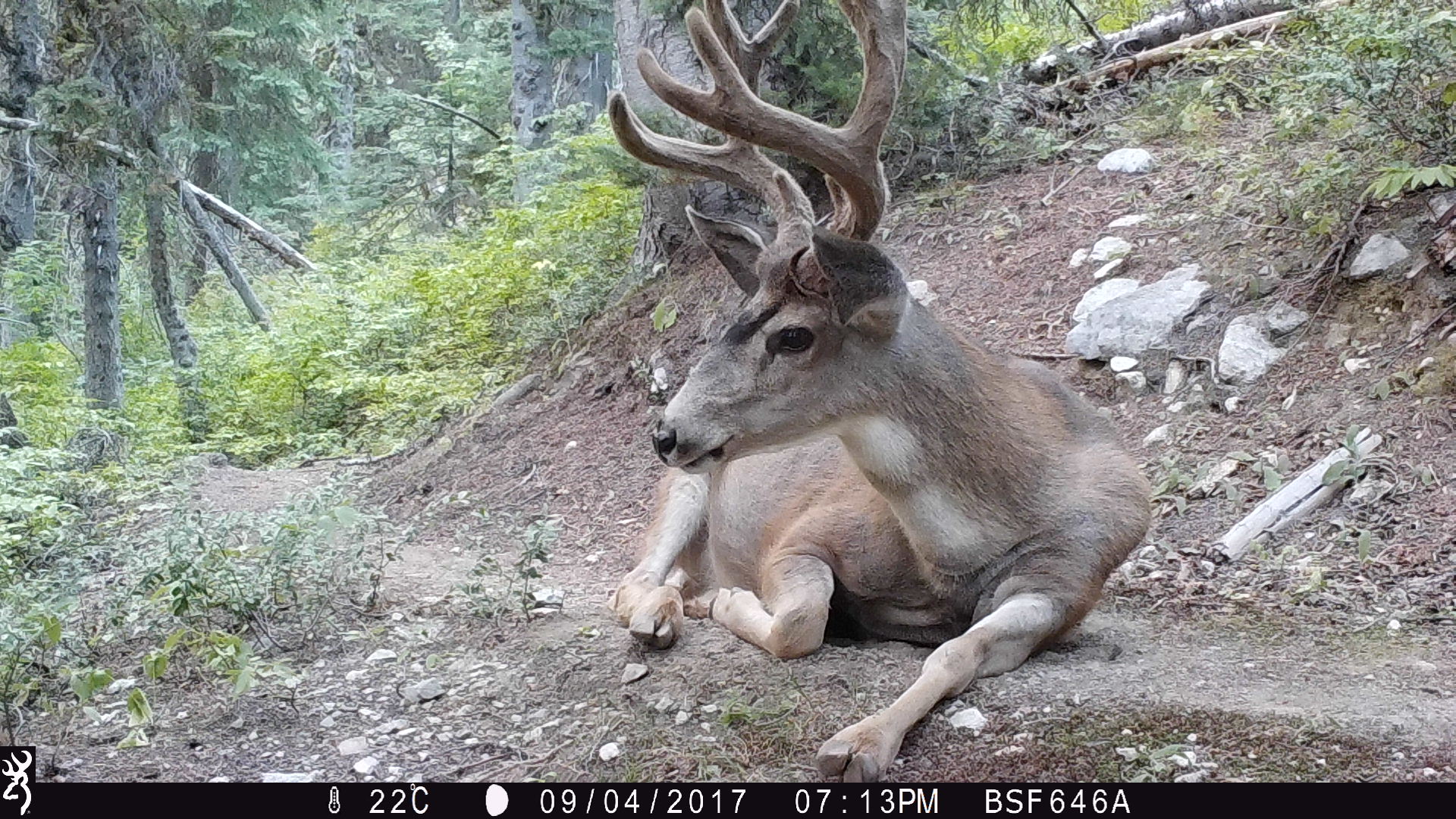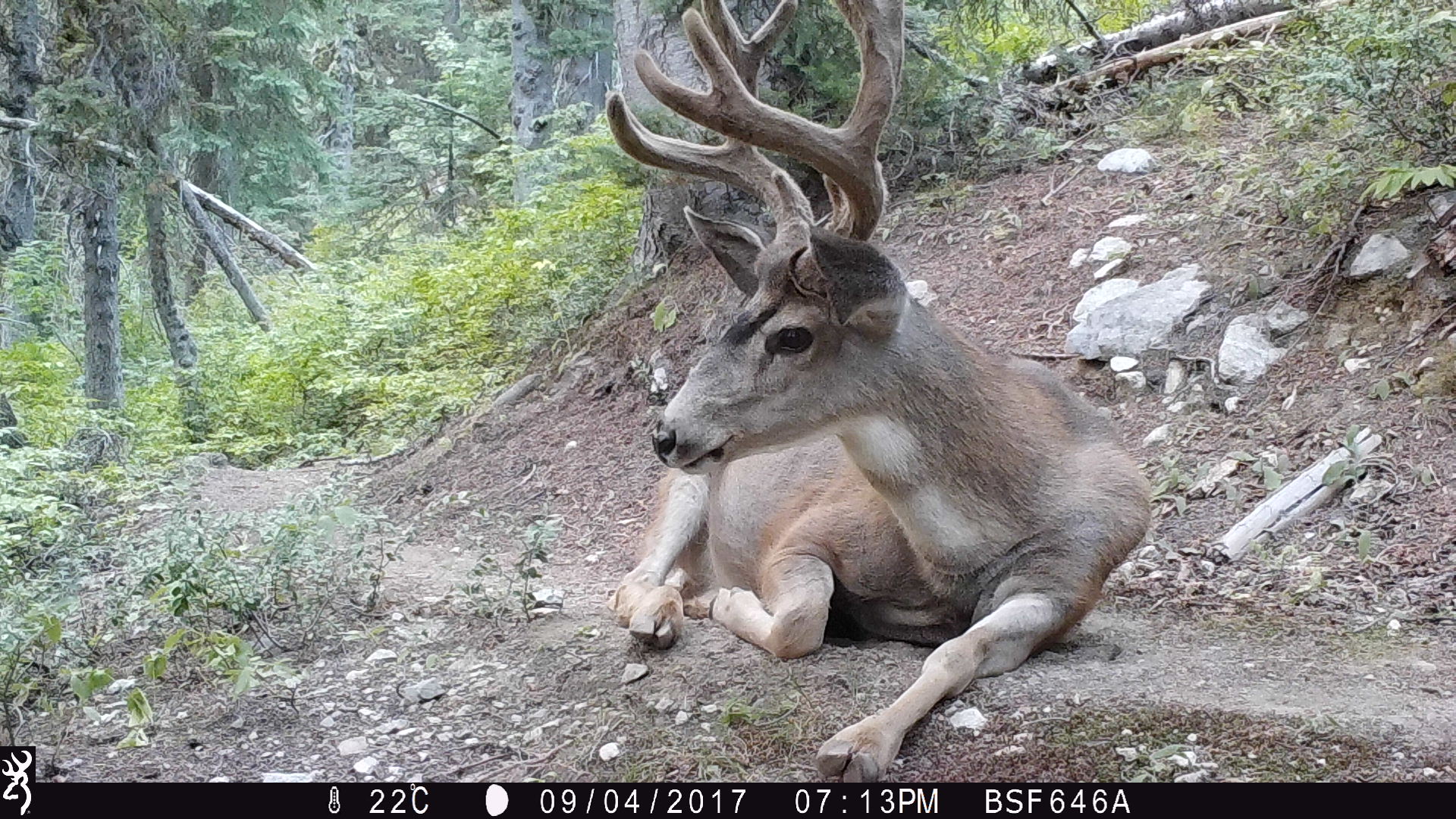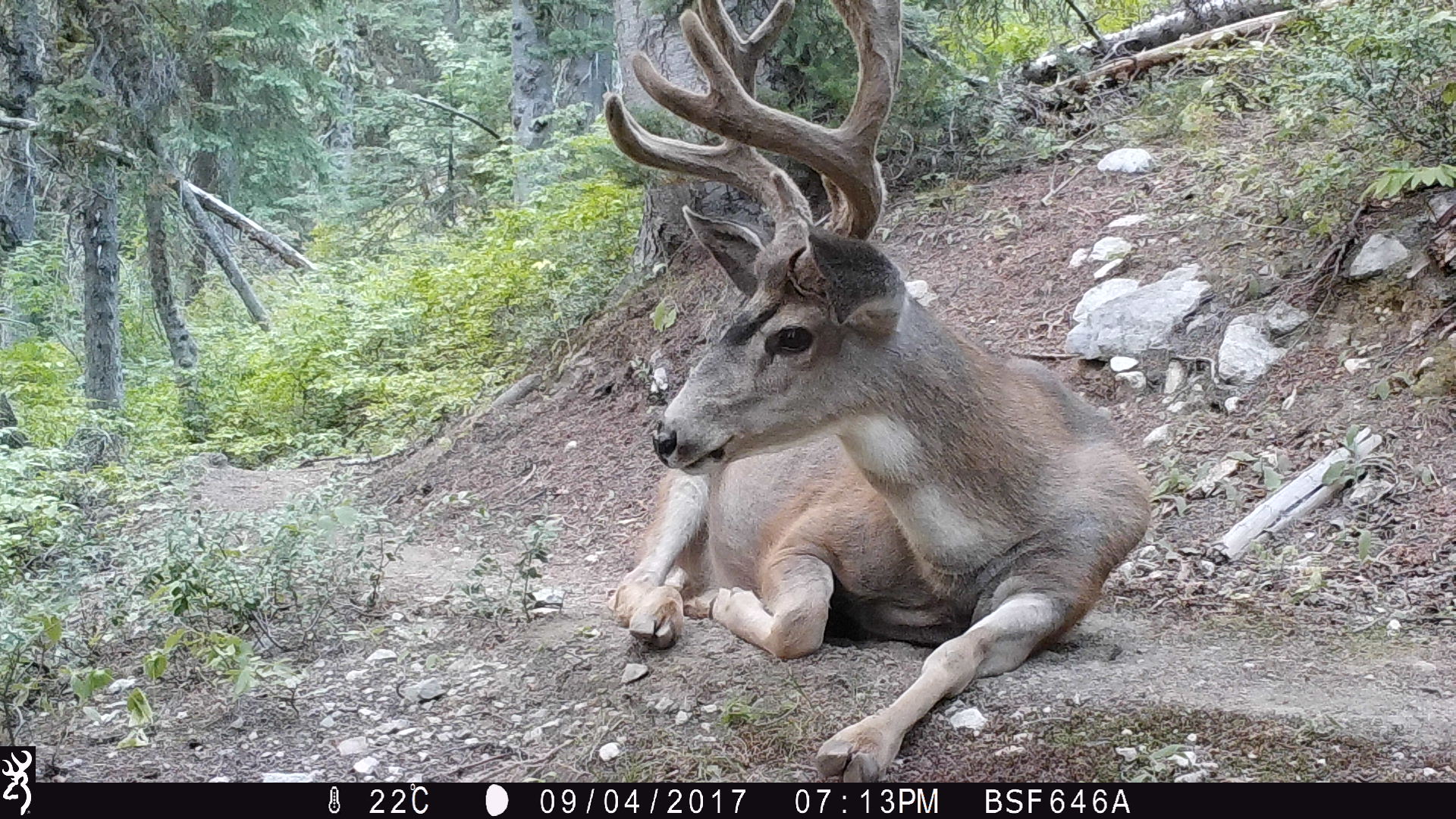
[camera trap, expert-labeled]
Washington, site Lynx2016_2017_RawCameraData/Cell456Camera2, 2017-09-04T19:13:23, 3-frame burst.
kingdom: Animalia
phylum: Chordata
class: Mammalia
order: Artiodactyla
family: Cervidae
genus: Odocoileus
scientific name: Odocoileus hemionus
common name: mule deer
Odocoileus hemionus (mule deer). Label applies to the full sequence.